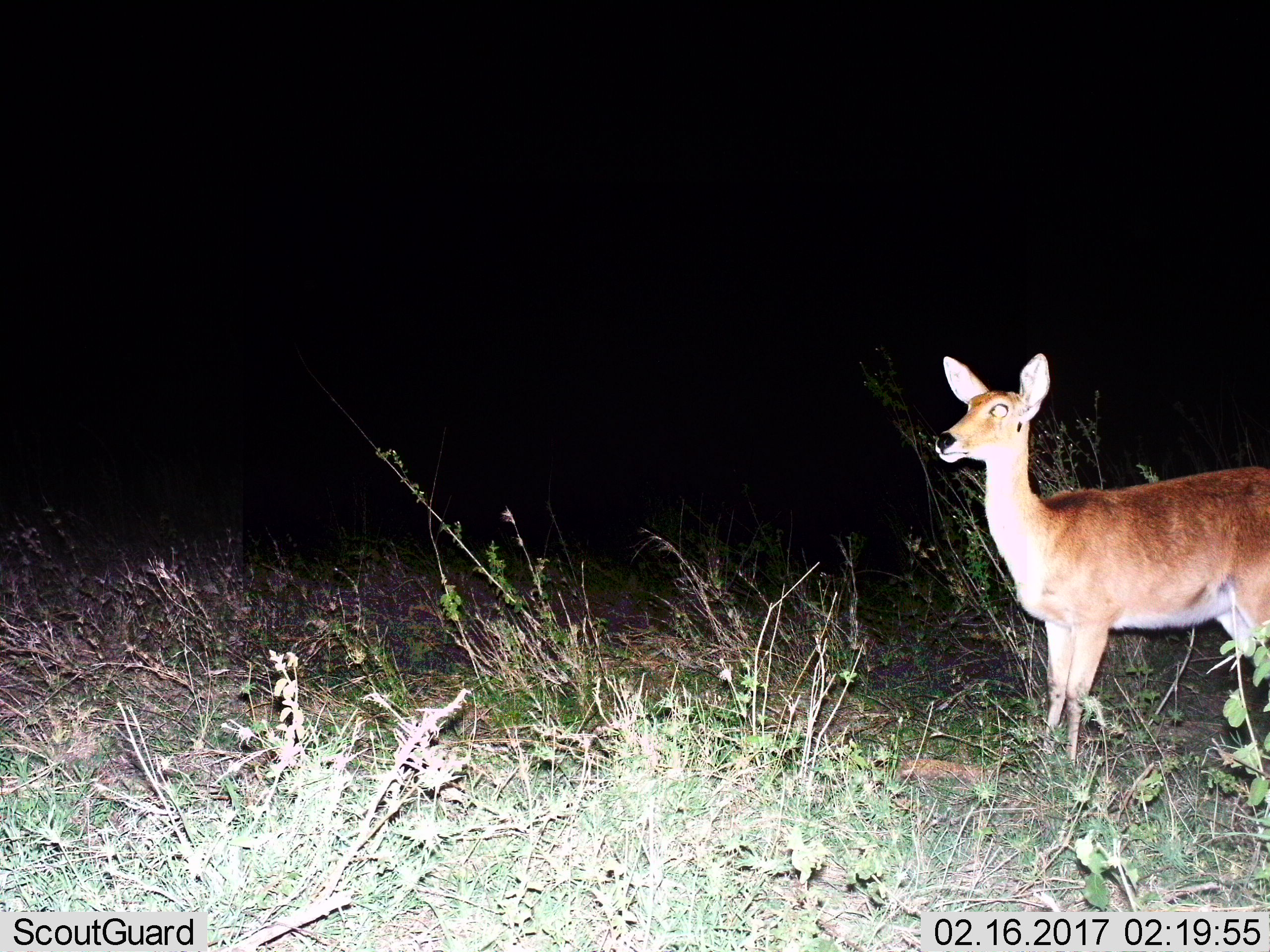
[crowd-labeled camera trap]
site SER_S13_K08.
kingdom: Animalia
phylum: Chordata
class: Mammalia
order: Artiodactyla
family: Bovidae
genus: Redunca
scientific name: Redunca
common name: reedbuck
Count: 1.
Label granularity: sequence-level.